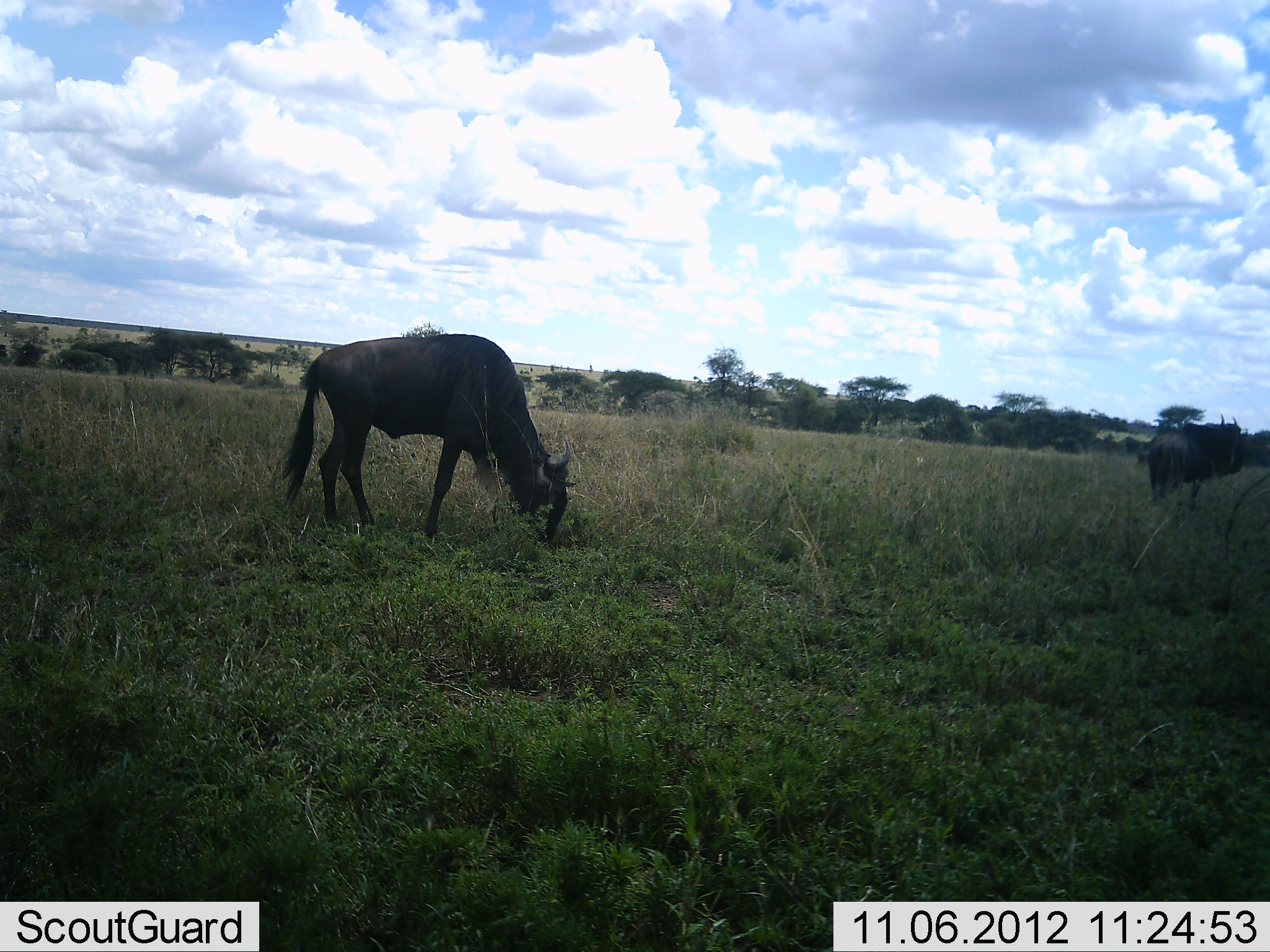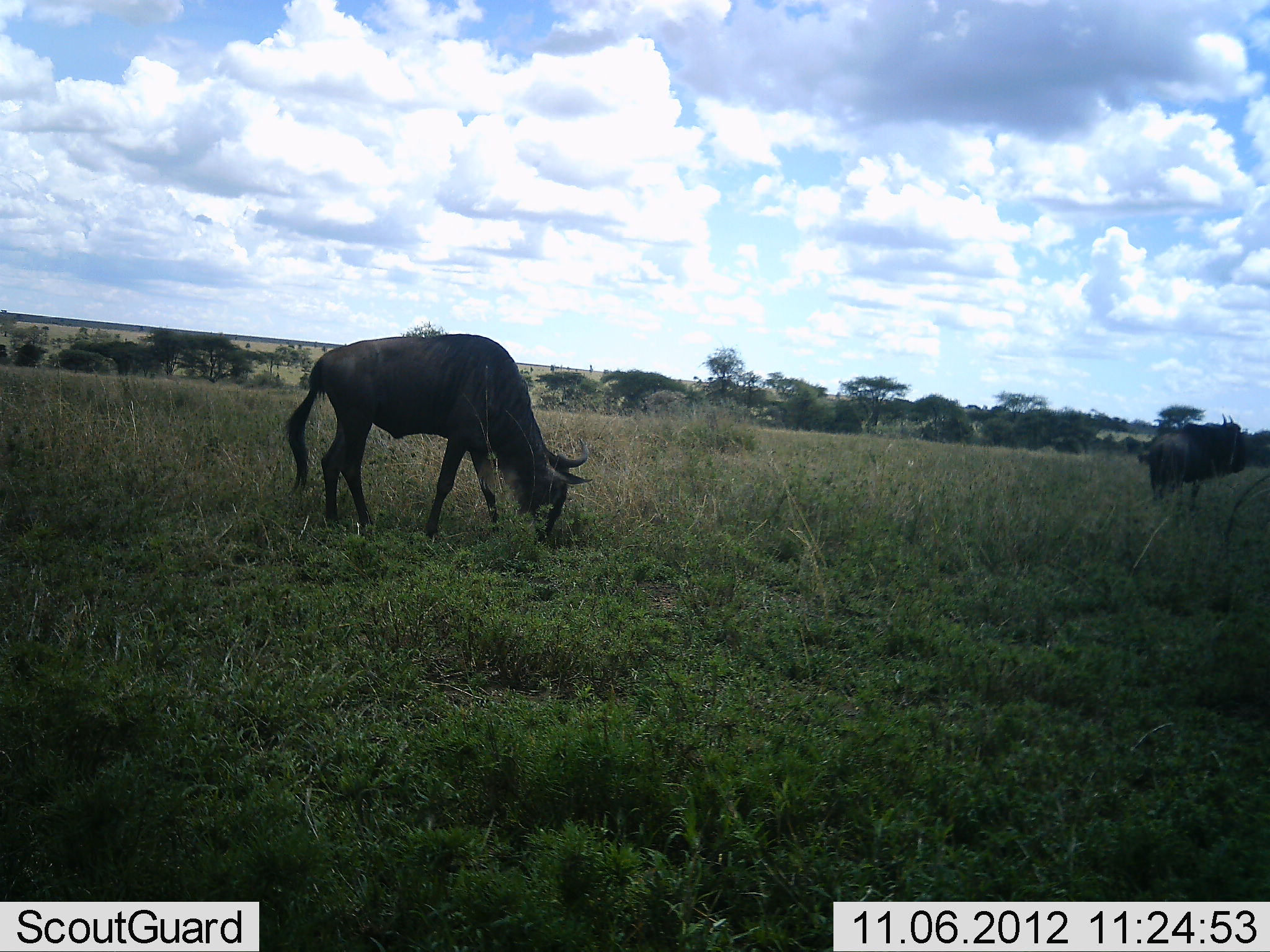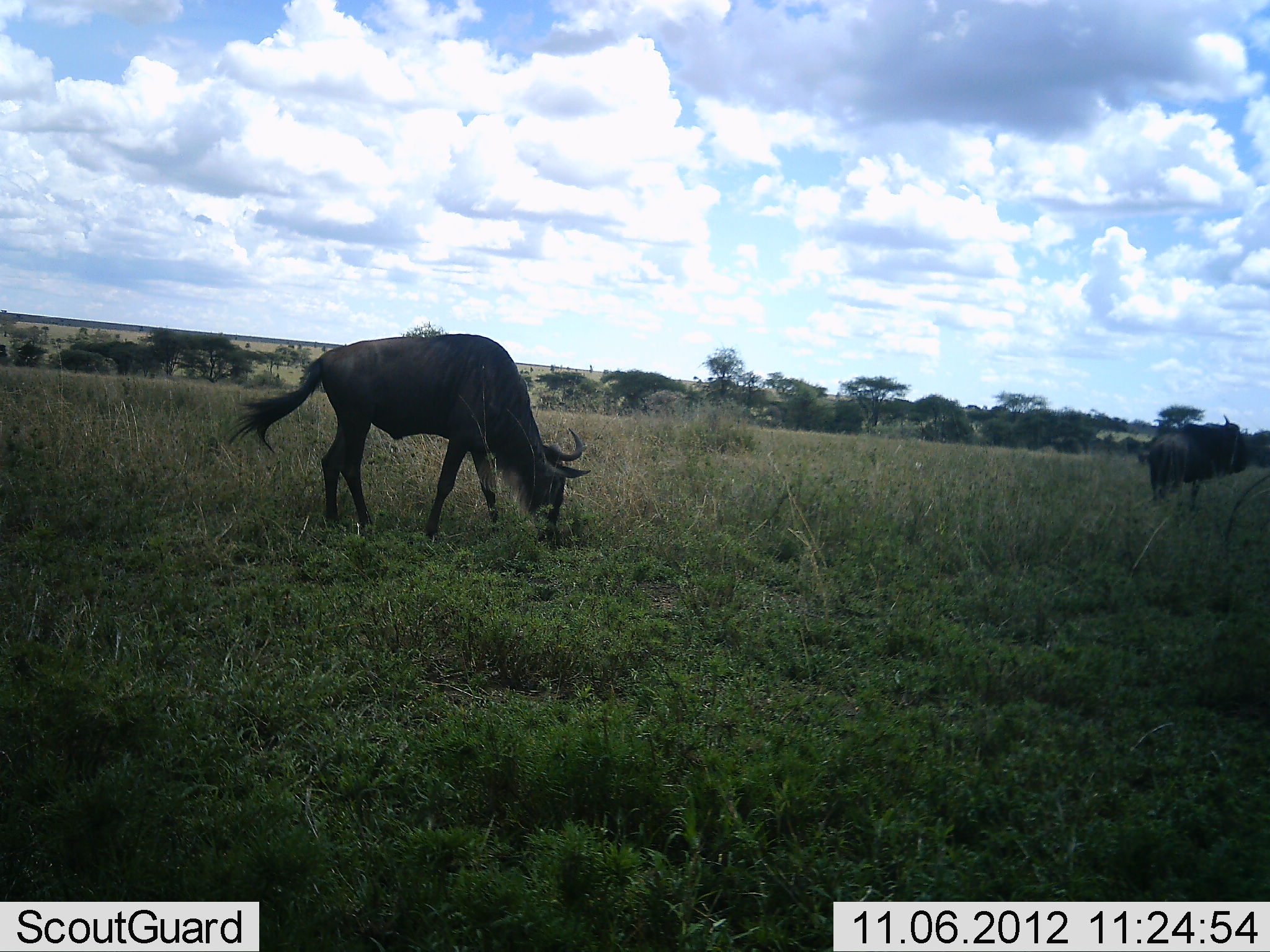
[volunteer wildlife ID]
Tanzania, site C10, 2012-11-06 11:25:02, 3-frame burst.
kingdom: Animalia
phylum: Chordata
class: Mammalia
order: Artiodactyla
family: Bovidae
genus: Connochaetes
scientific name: Connochaetes taurinus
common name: blue wildebeest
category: wildebeest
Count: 2.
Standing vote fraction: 80%.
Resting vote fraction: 0%.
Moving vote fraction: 0%.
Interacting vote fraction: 0%.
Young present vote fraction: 0%.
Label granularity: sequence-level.